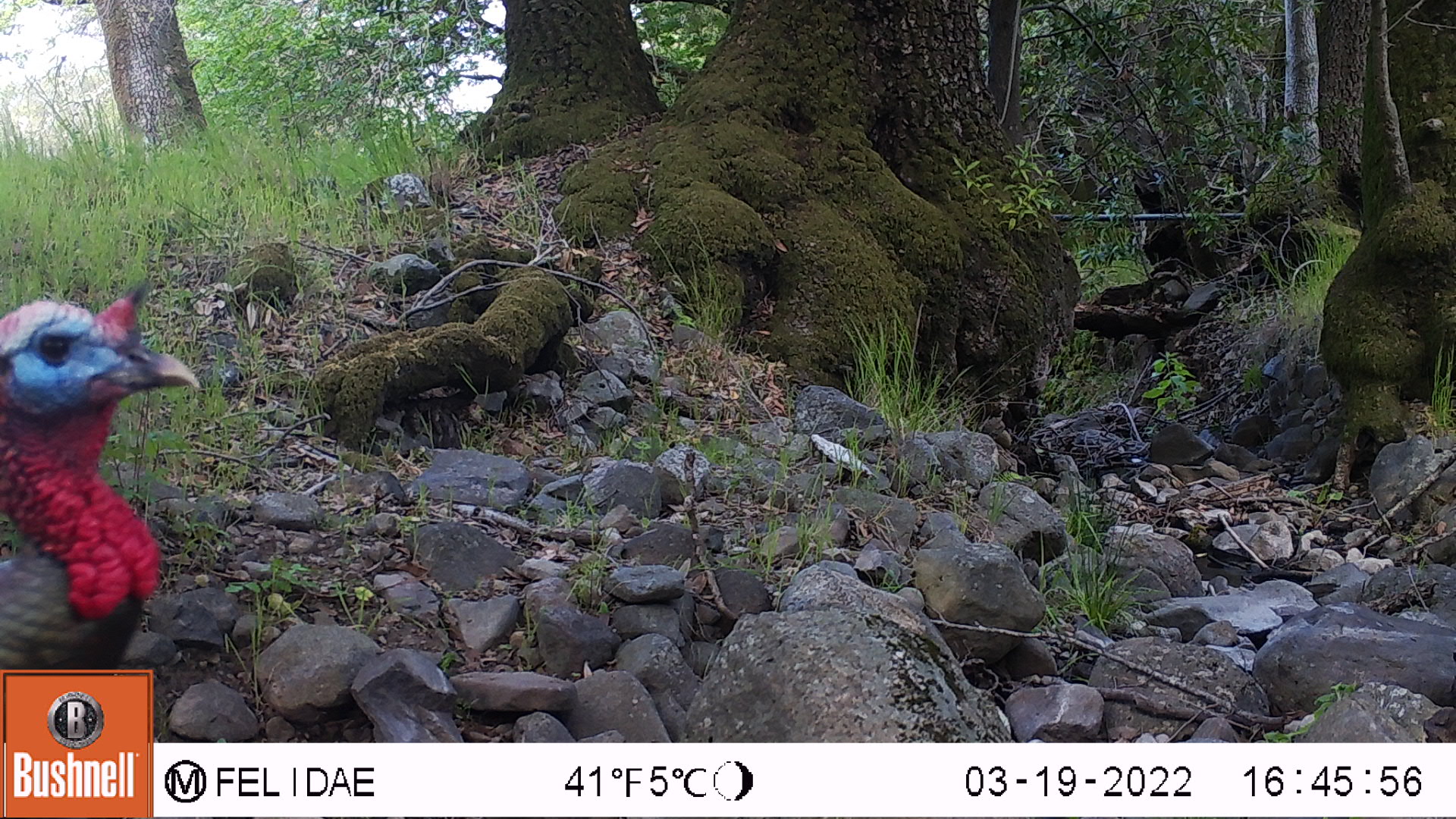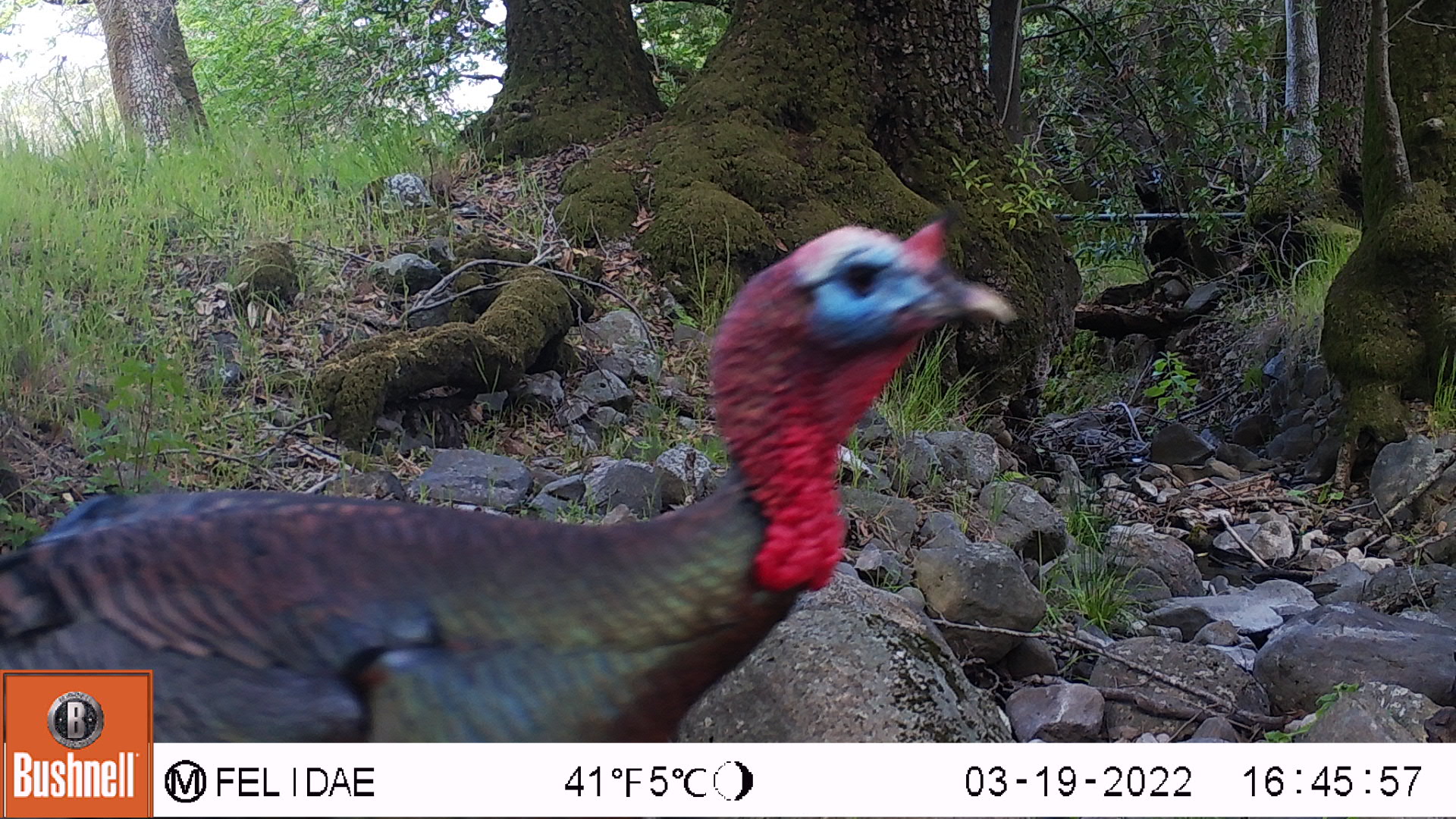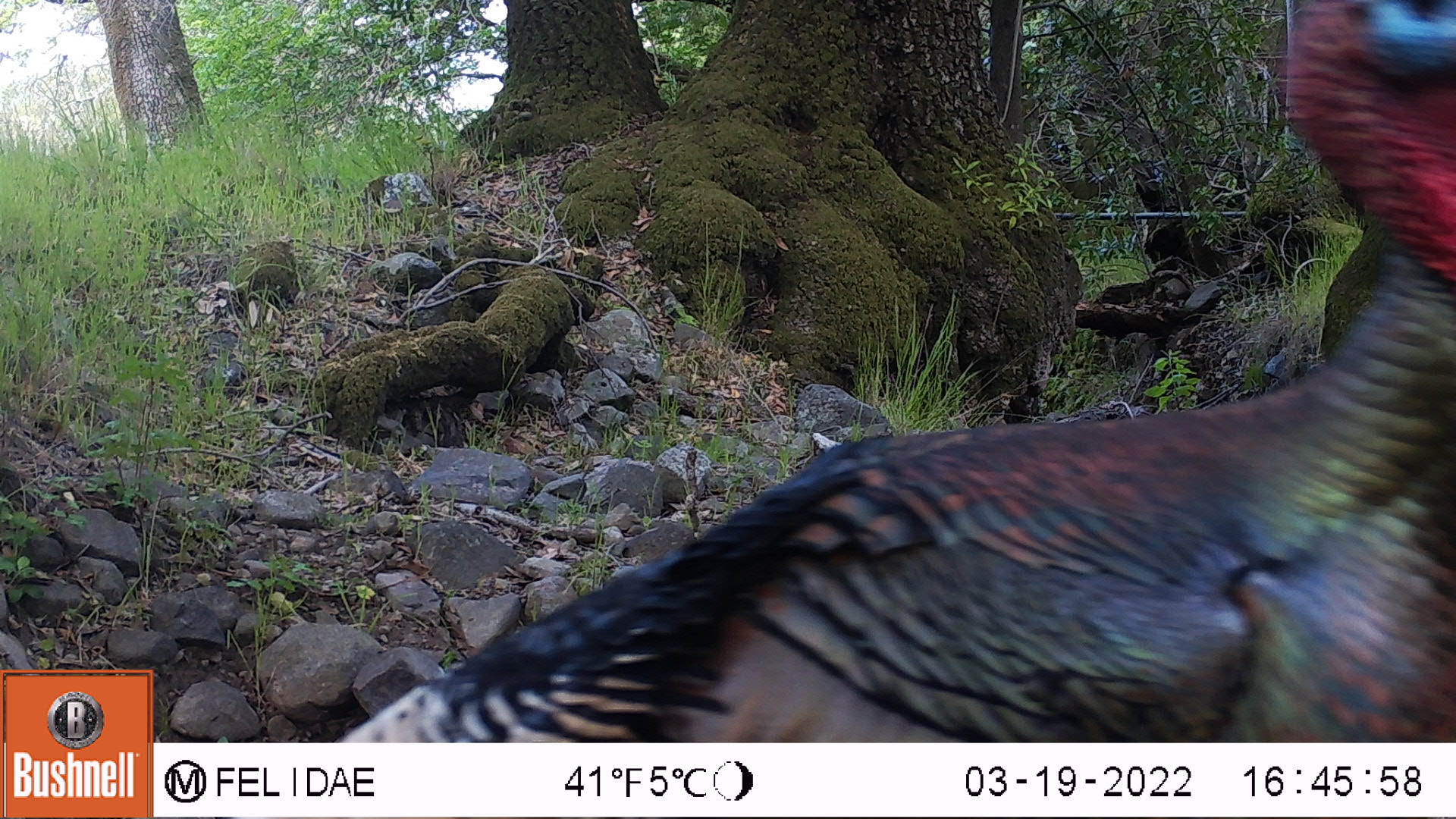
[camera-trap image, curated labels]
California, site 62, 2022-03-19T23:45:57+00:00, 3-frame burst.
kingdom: Animalia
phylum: Chordata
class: Aves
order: Galliformes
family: Phasianidae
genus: Meleagris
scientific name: Meleagris gallopavo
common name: turkey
Turkey (Meleagris gallopavo).